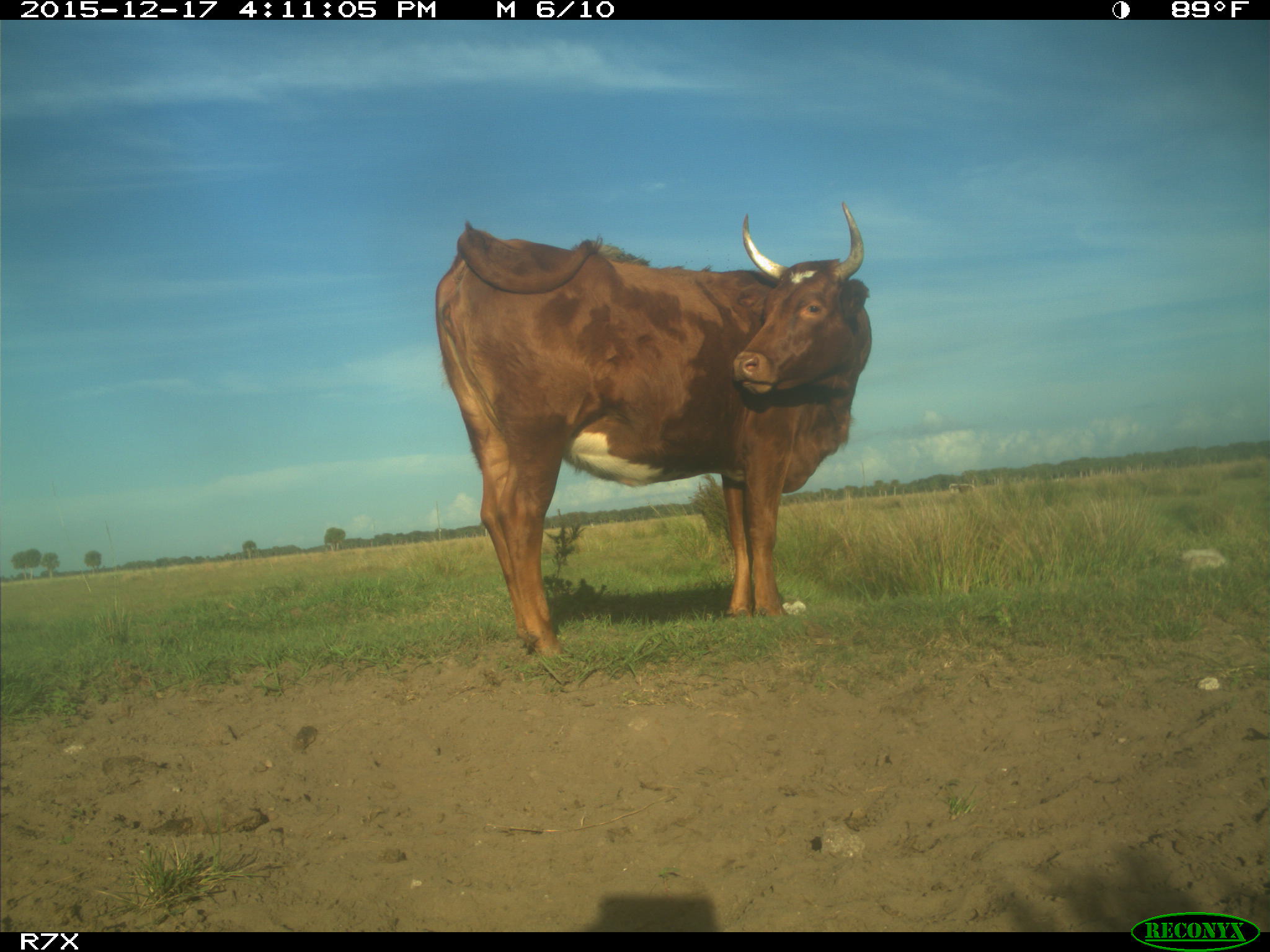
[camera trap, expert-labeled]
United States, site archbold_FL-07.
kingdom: Animalia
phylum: Chordata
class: Mammalia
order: Artiodactyla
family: Bovidae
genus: Bos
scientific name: Bos taurus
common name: domestic cow